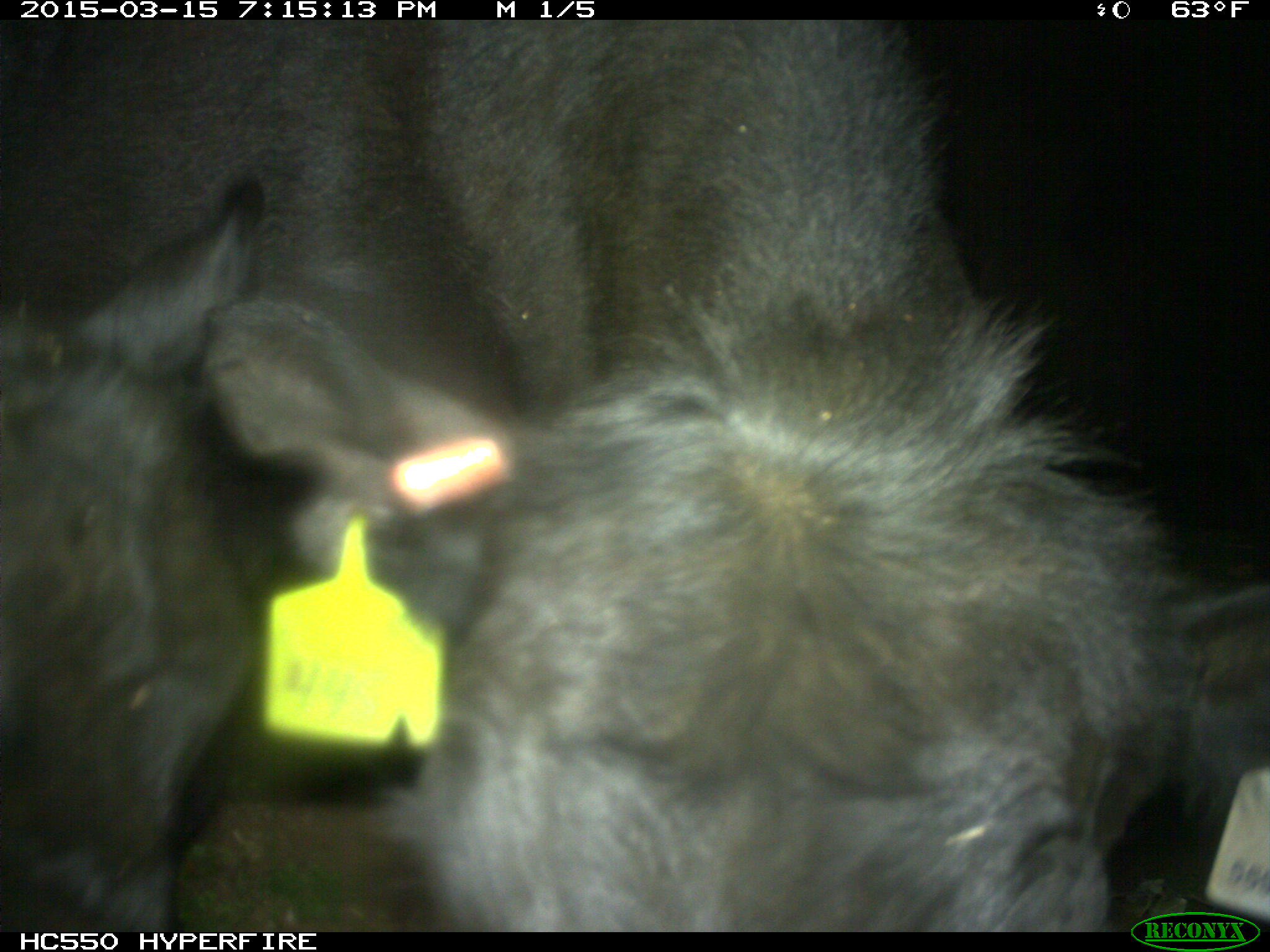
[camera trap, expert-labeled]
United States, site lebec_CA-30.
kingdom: Animalia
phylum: Chordata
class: Mammalia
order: Artiodactyla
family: Bovidae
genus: Bos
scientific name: Bos taurus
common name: domestic cow